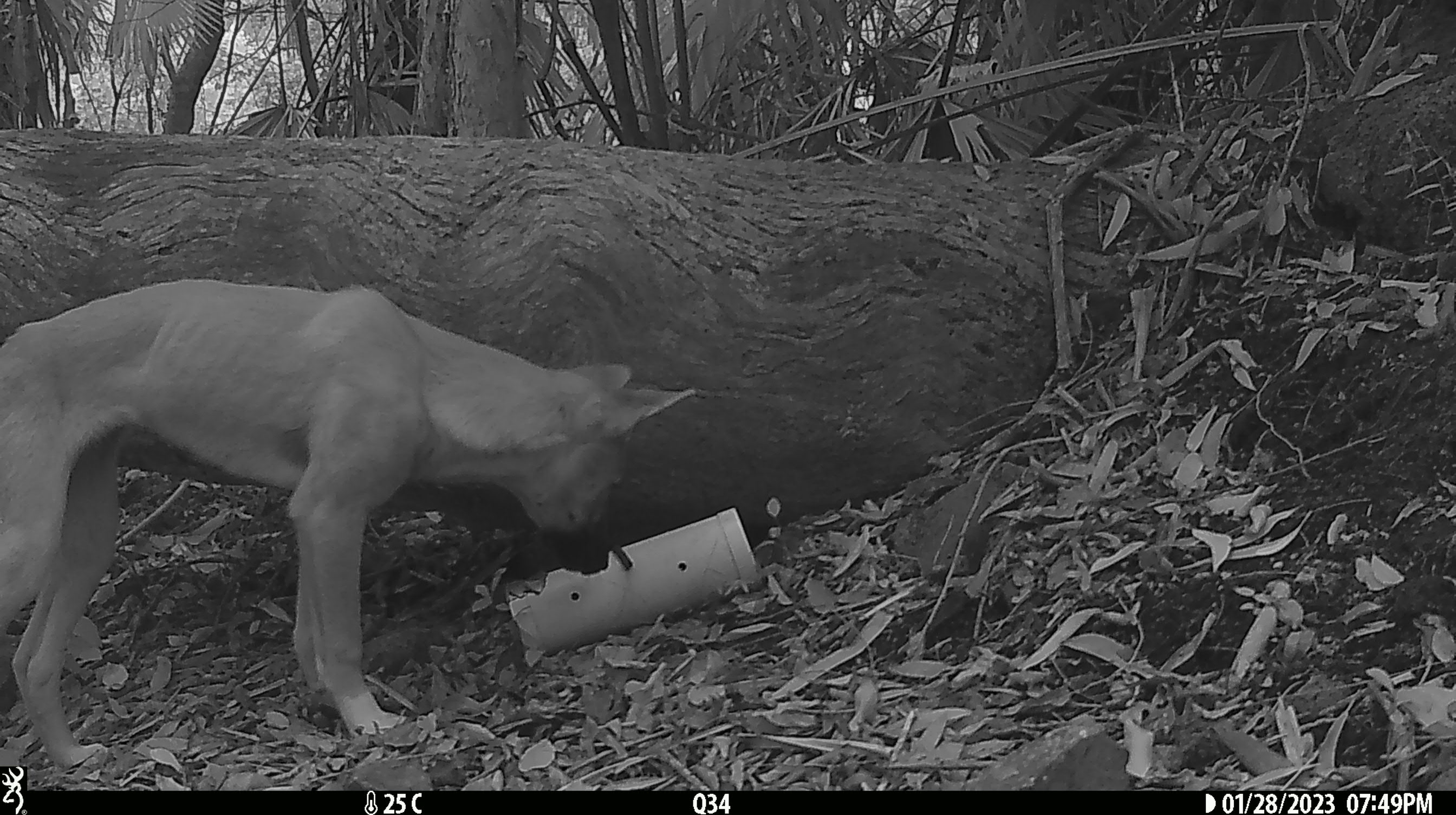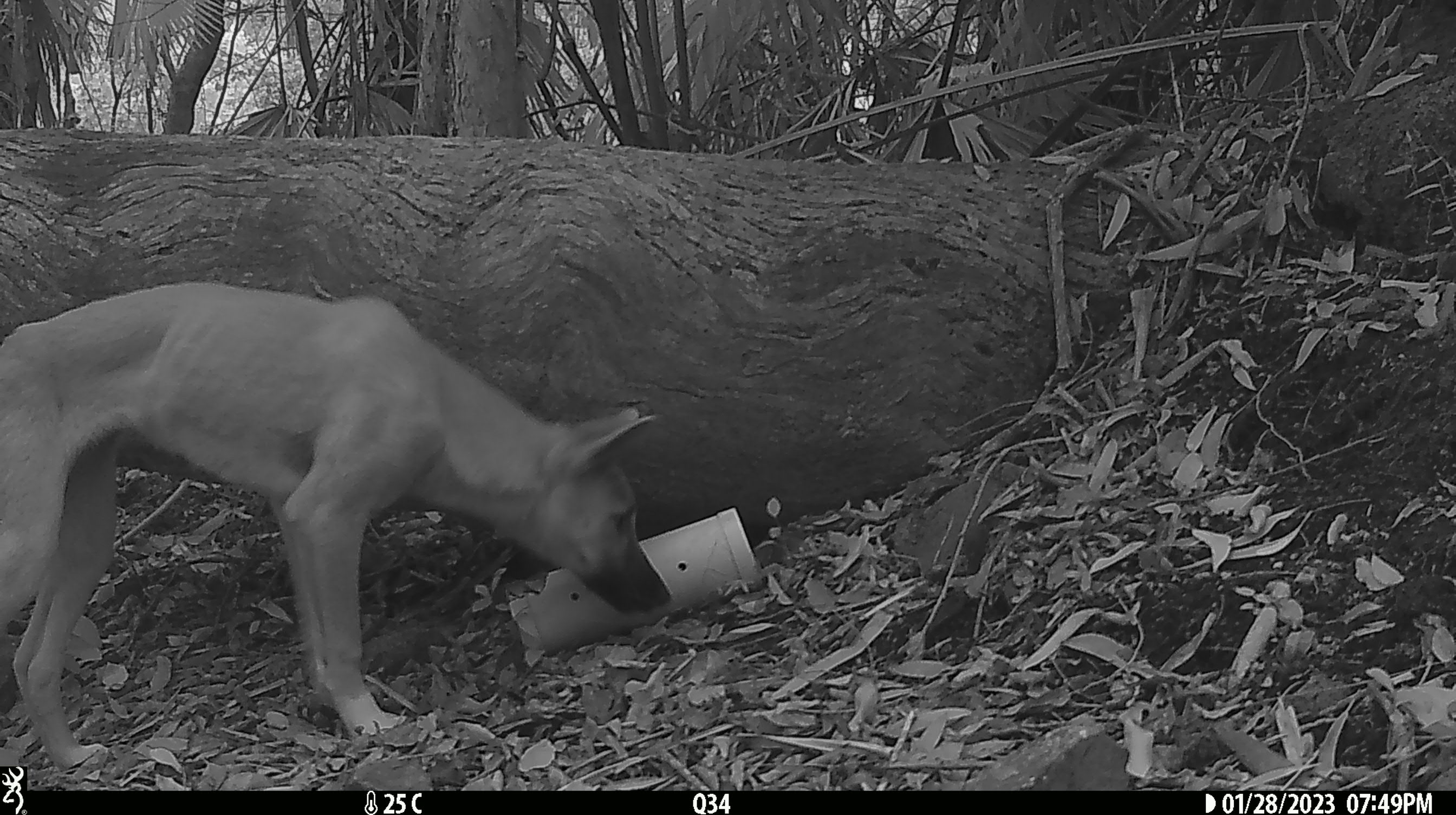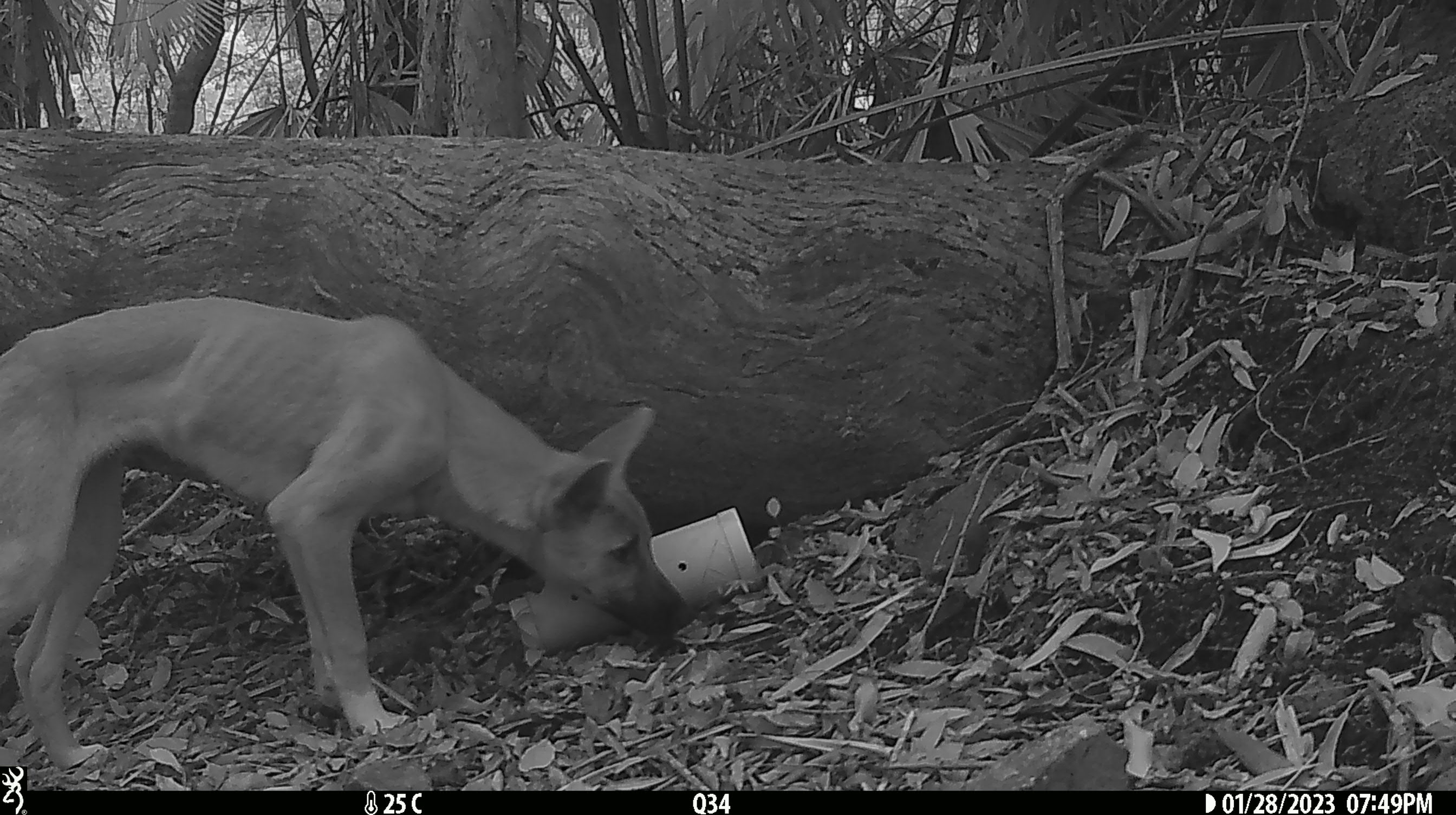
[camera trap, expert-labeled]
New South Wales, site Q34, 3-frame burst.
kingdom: Animalia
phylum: Chordata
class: Mammalia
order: Carnivora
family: Canidae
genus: Canis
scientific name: Canis familiaris dingo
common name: dingo